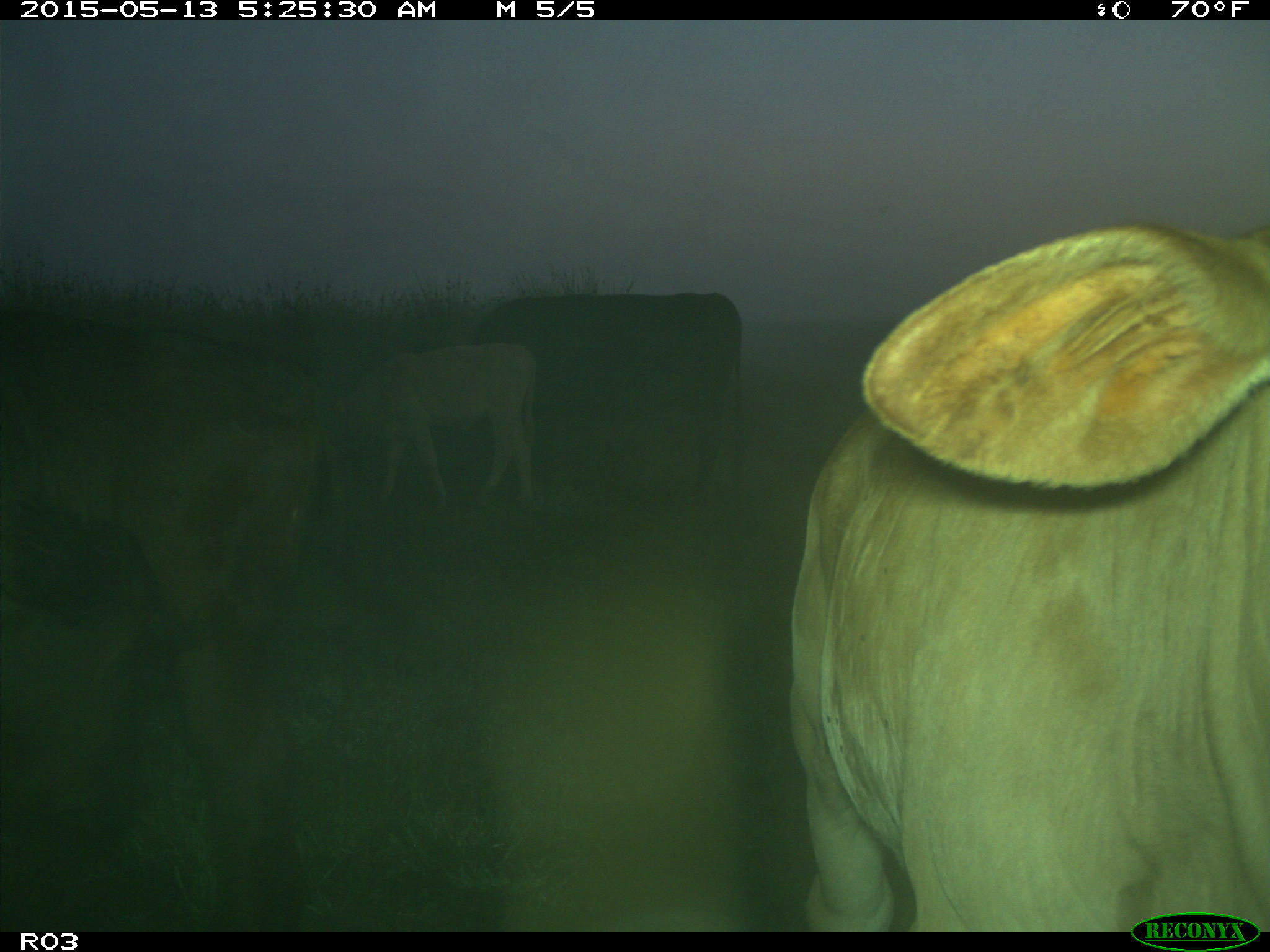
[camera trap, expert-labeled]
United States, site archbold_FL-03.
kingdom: Animalia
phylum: Chordata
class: Mammalia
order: Artiodactyla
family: Bovidae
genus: Bos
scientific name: Bos taurus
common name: domestic cow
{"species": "Bos taurus (domestic cow)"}